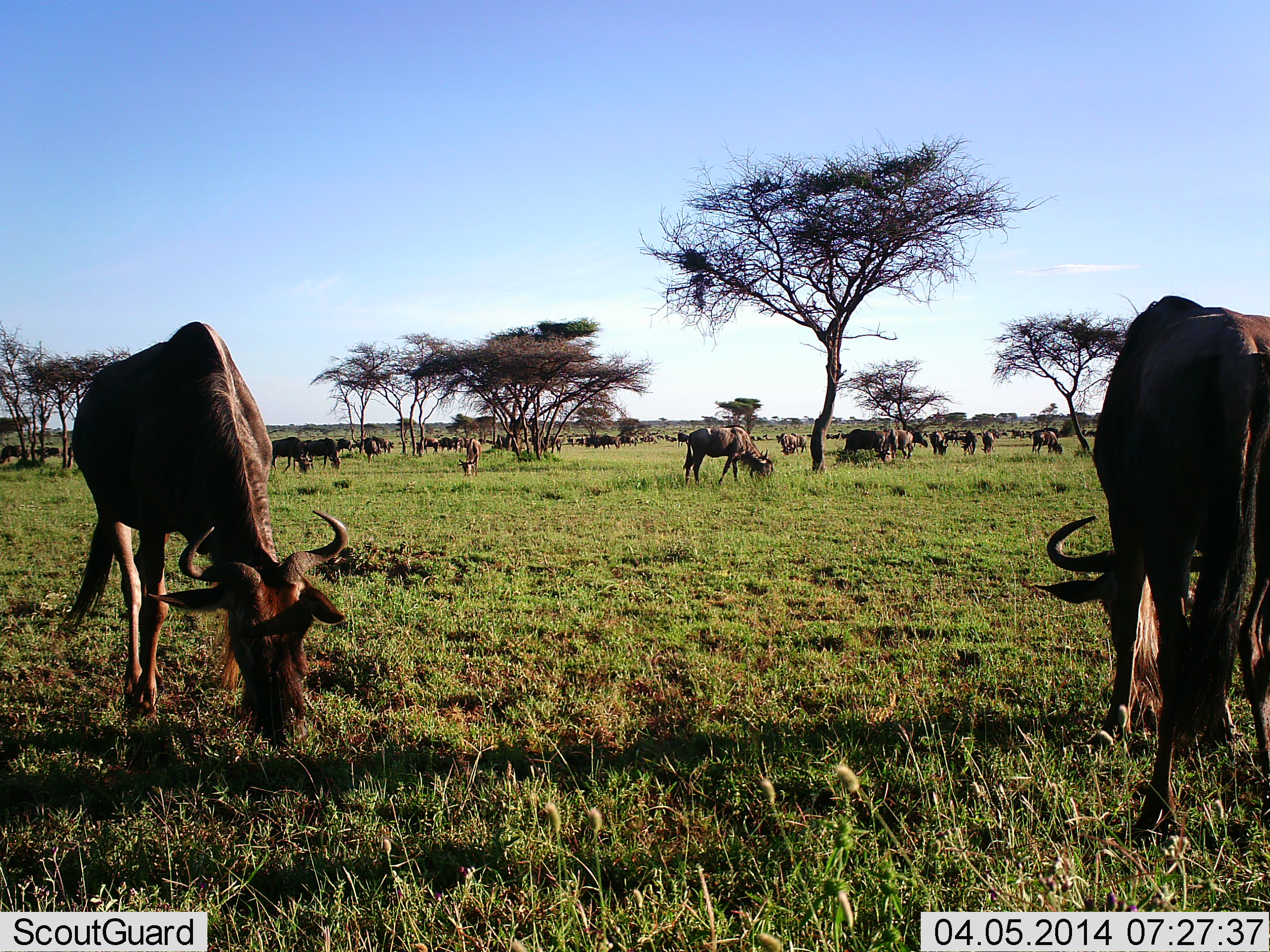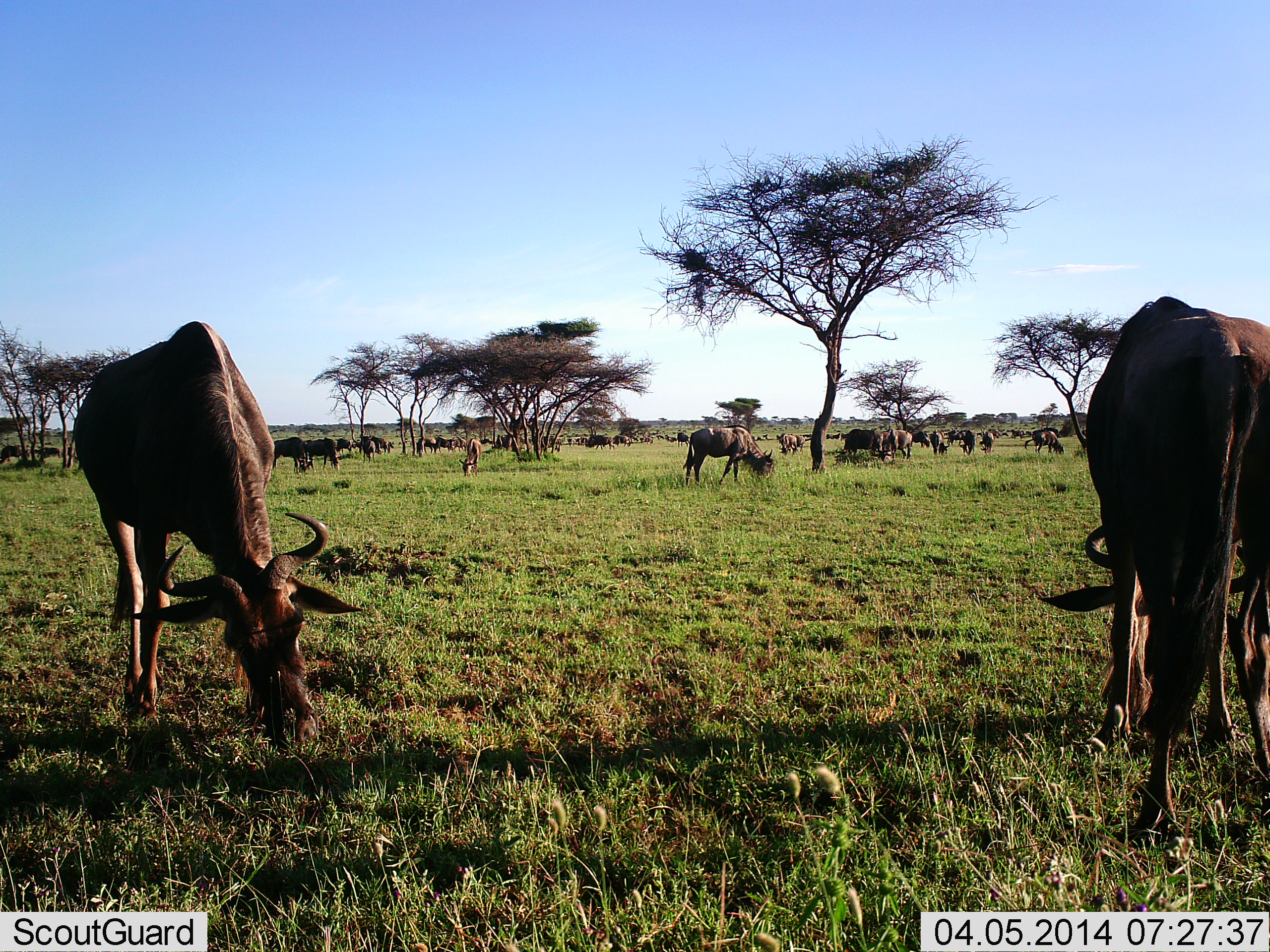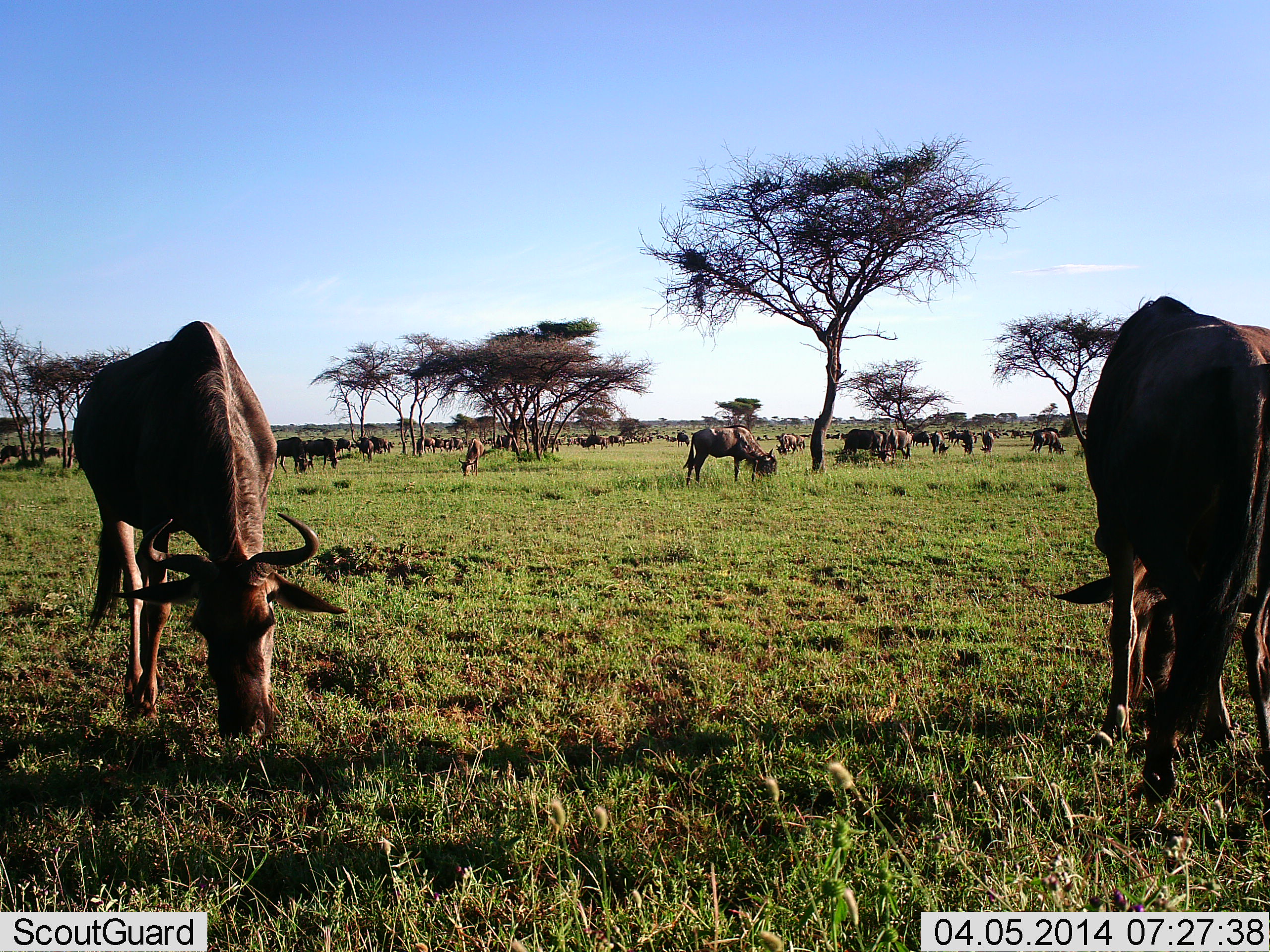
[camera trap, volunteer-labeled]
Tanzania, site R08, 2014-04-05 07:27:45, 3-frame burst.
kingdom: Animalia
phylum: Chordata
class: Mammalia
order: Artiodactyla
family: Bovidae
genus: Connochaetes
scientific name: Connochaetes taurinus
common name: blue wildebeest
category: wildebeest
Wildebeest (blue wildebeest) (Connochaetes taurinus), count 11-50. Behavior (volunteer vote fractions): standing 30%, resting 0%, moving 30%, interacting 0%. Young present (vote fraction): 10%. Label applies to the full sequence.